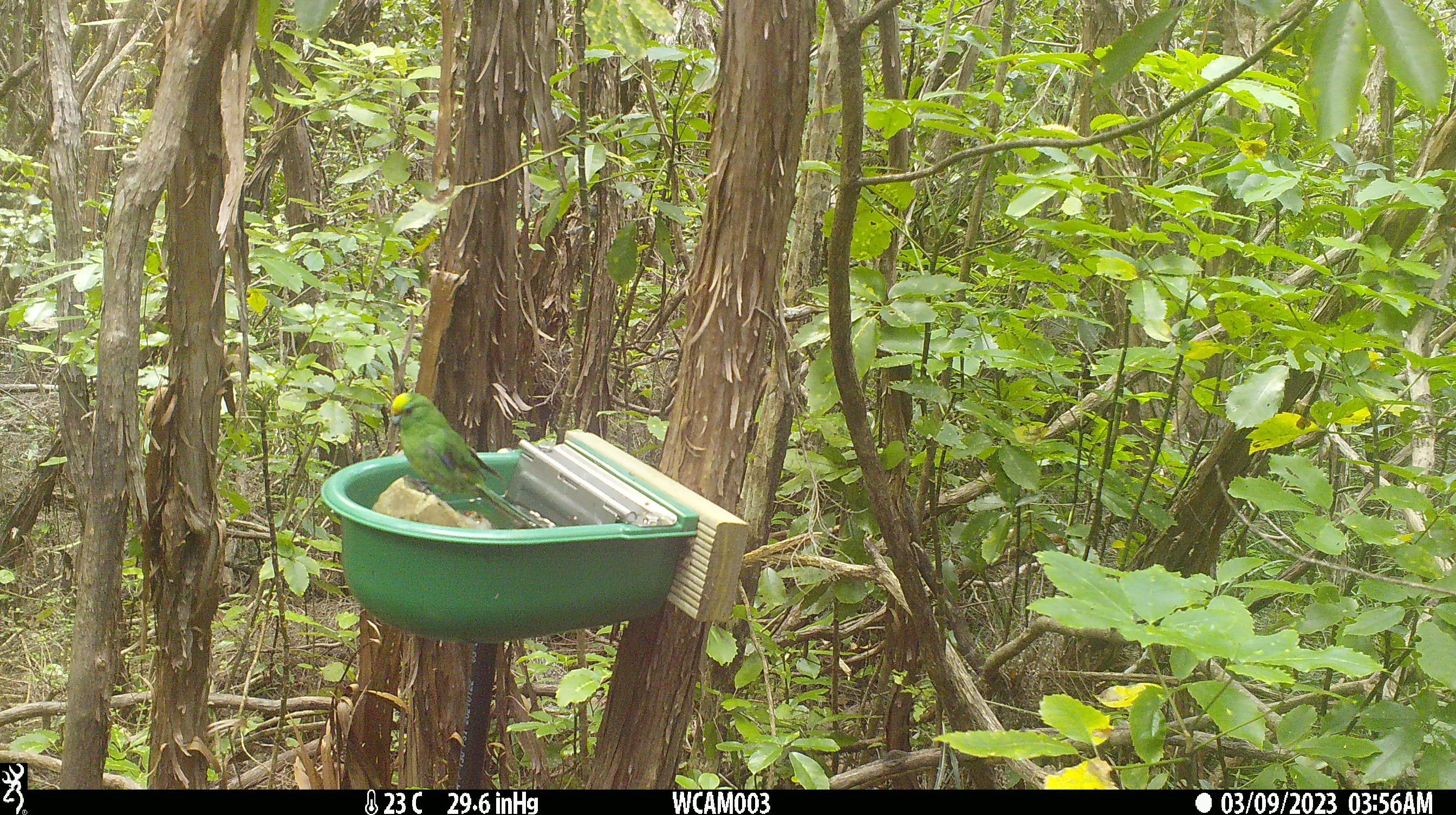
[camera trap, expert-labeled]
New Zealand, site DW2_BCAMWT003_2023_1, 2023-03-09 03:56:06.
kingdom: Animalia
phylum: Chordata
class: Aves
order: Psittaciformes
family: Psittaculidae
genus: Cyanoramphus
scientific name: Cyanoramphus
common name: parakeet